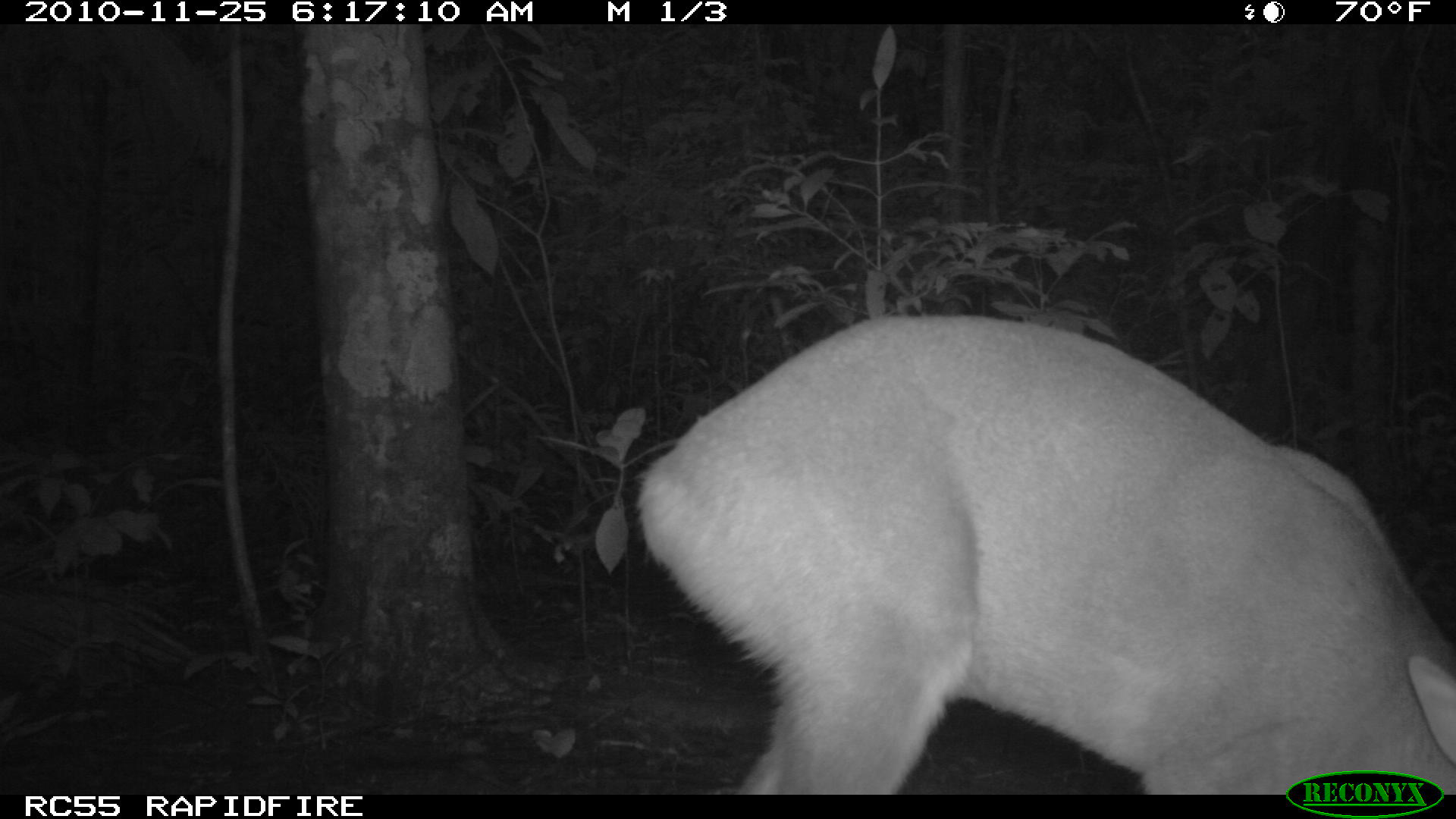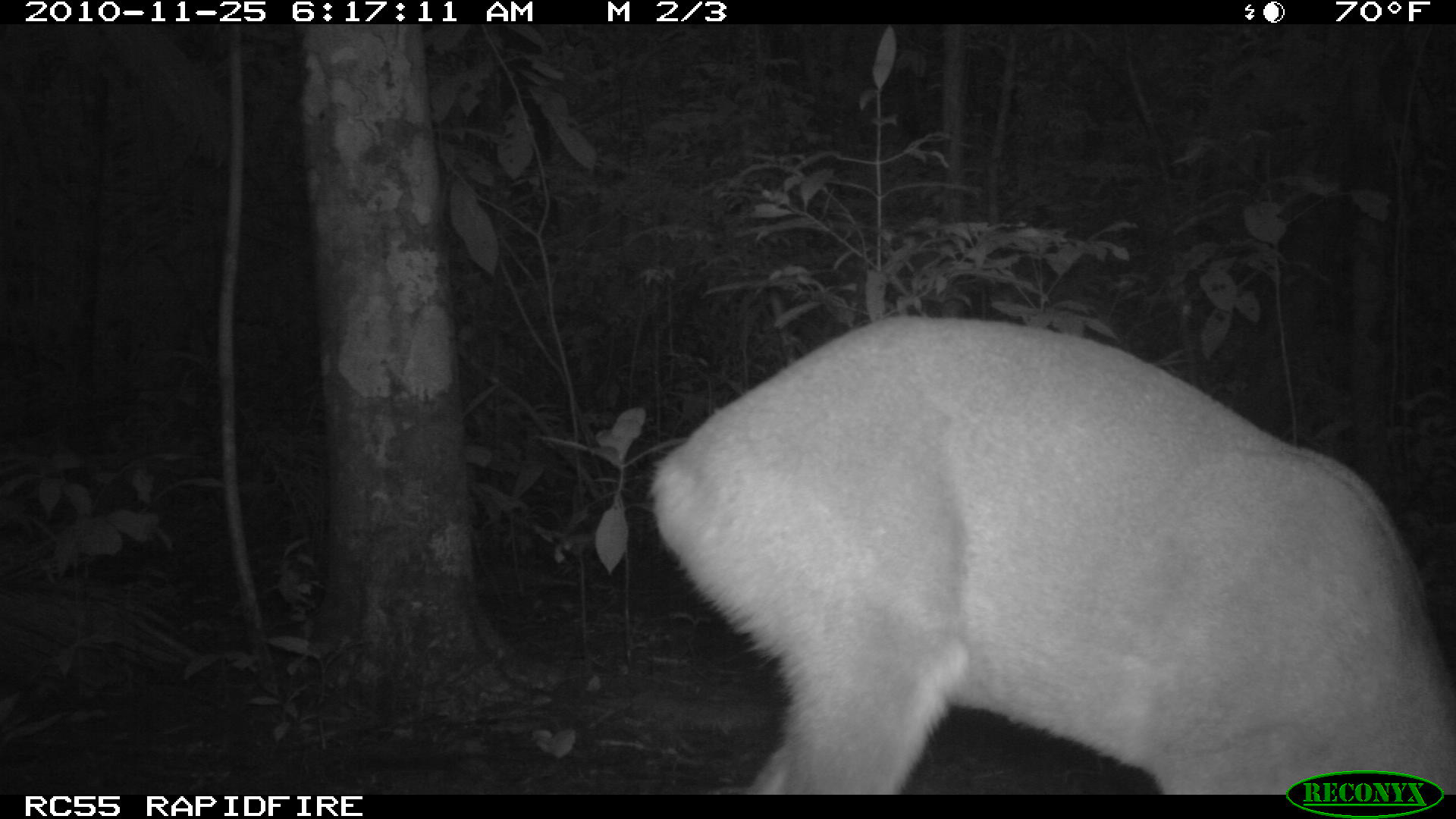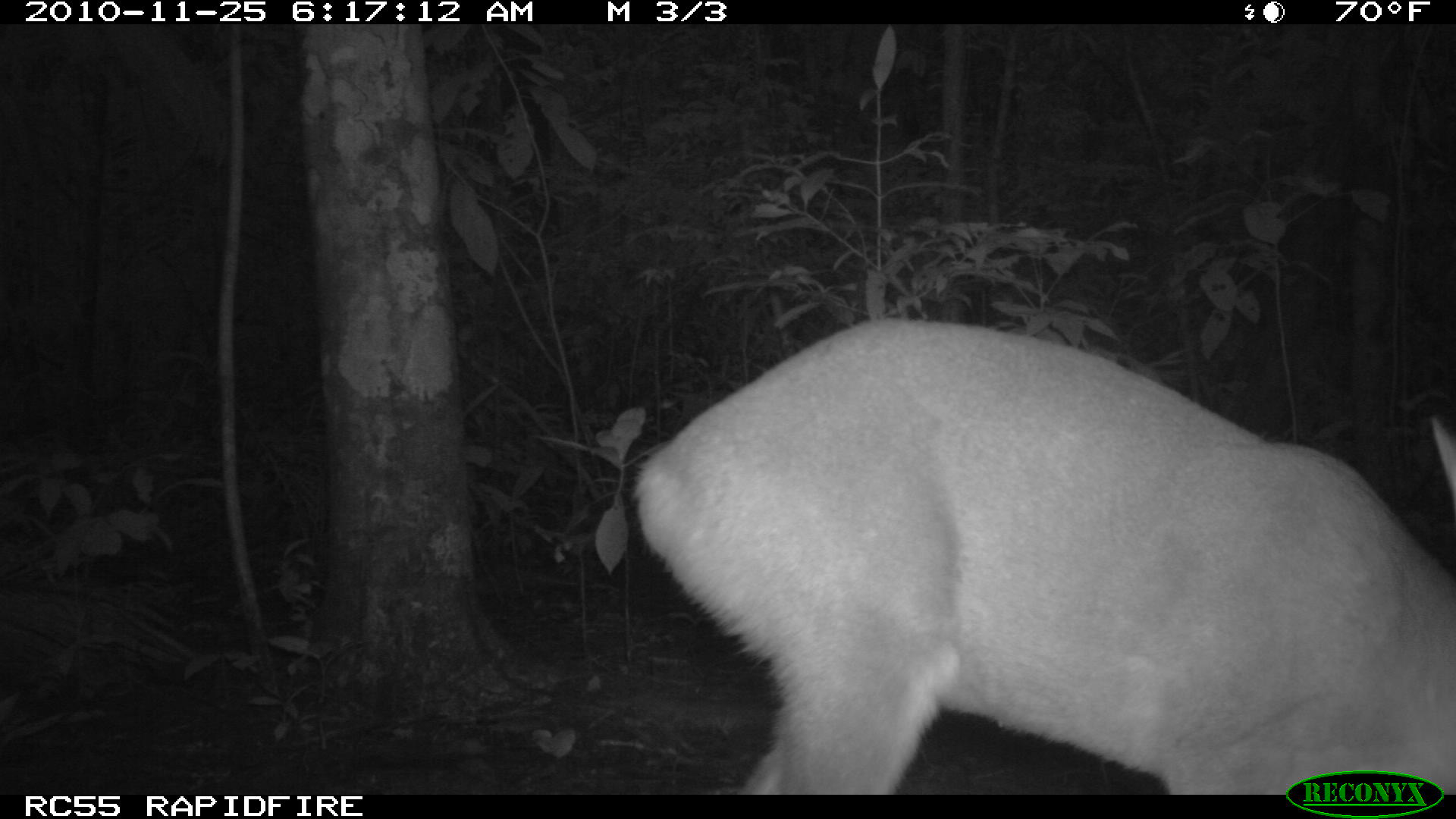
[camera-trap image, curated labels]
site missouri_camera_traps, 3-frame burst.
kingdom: Animalia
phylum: Chordata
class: Mammalia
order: Artiodactyla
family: Cervidae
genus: Odocoileus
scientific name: Odocoileus virginianus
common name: white-tailed deer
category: white tailed deer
White tailed deer (white-tailed deer) (Odocoileus virginianus). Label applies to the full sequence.